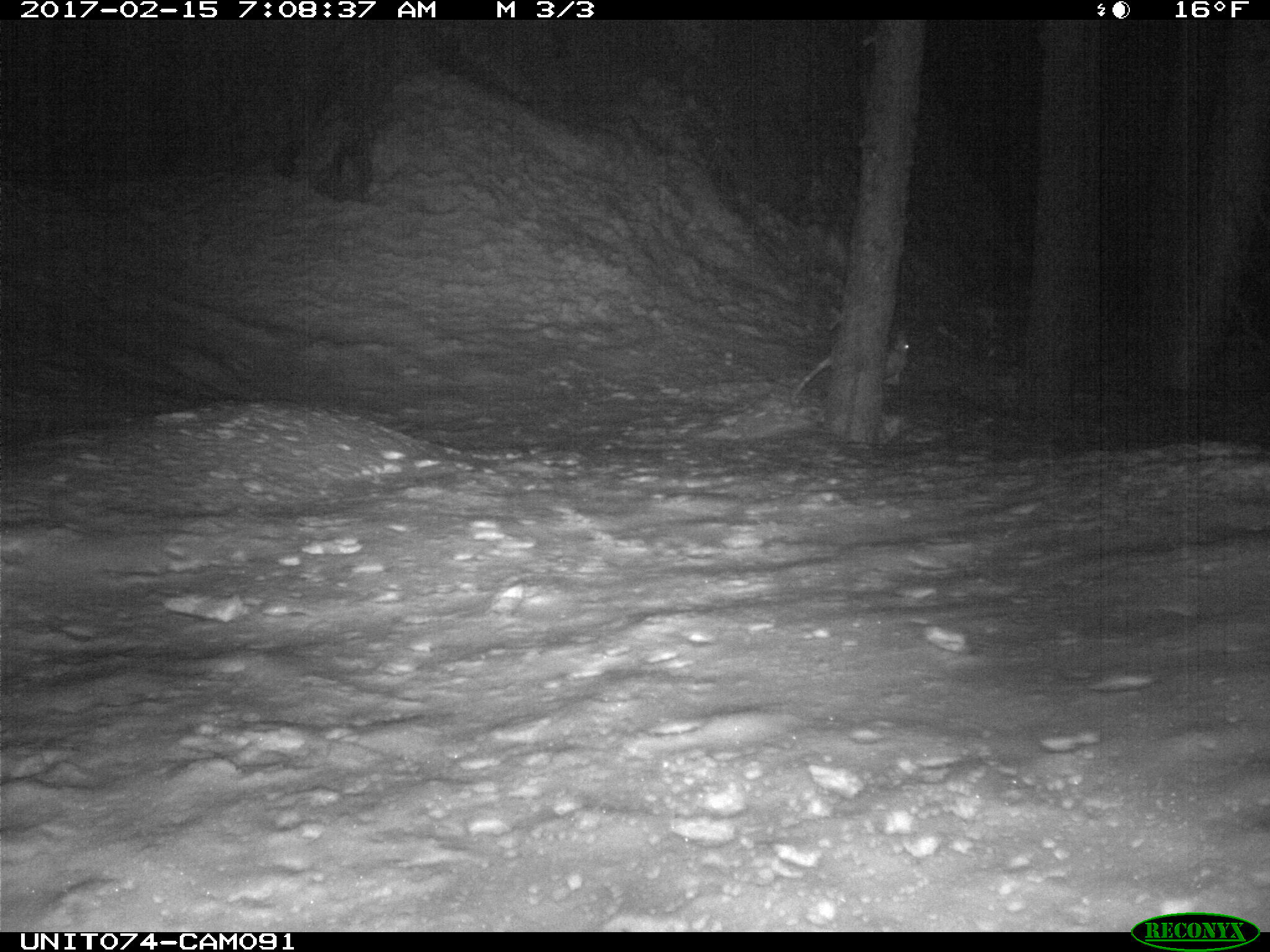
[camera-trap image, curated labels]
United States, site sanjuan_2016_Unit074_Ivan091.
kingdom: Animalia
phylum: Chordata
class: Mammalia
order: Lagomorpha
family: Leporidae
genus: Lepus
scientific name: Lepus americanus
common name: snowshoe hare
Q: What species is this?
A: Lepus americanus (snowshoe hare).